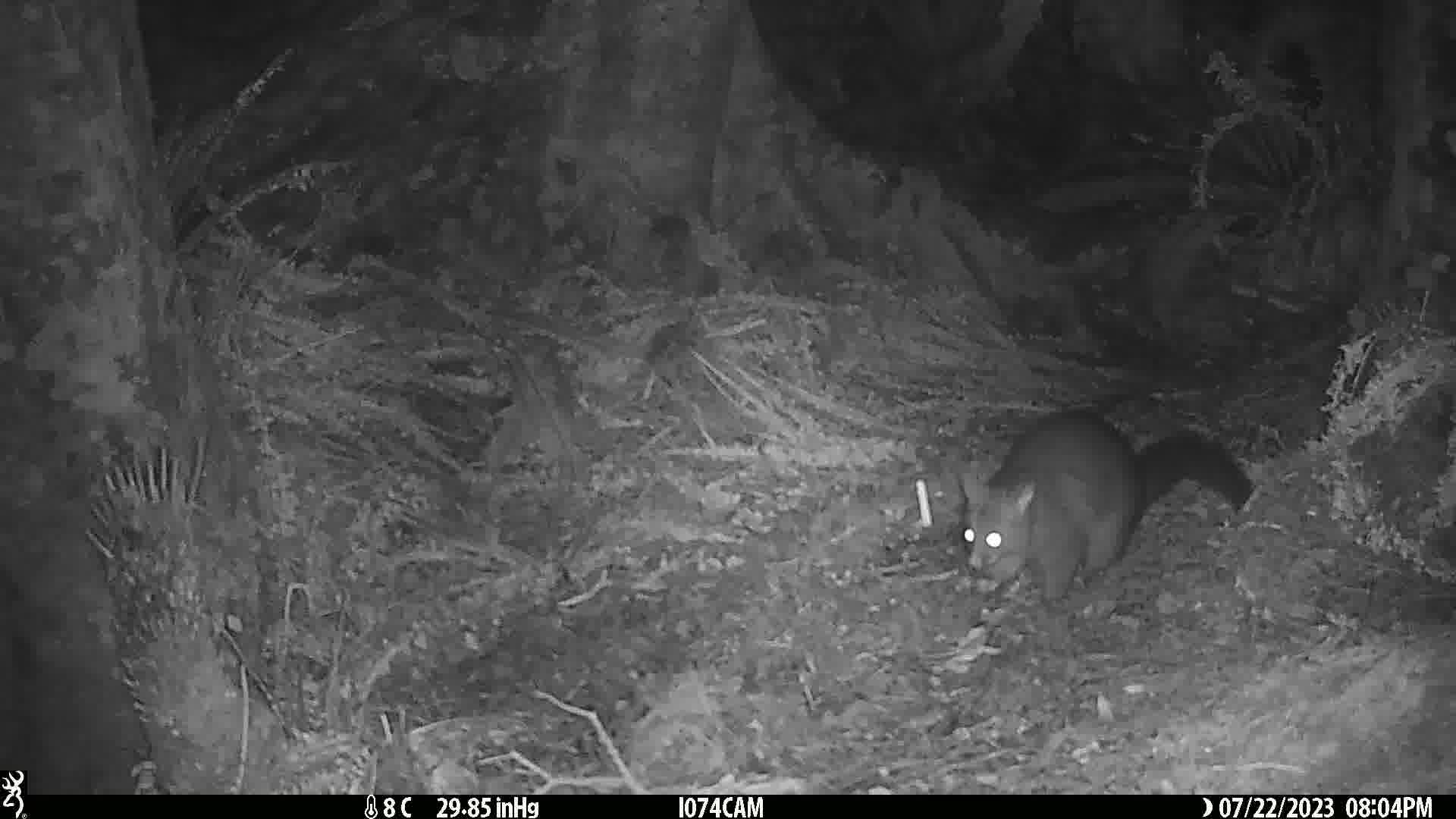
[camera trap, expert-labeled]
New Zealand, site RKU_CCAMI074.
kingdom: Animalia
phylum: Chordata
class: Mammalia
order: Diprotodontia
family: Phalangeridae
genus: Trichosurus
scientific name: Trichosurus vulpecula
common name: common brushtail possum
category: possum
Possum (common brushtail possum) (Trichosurus vulpecula).